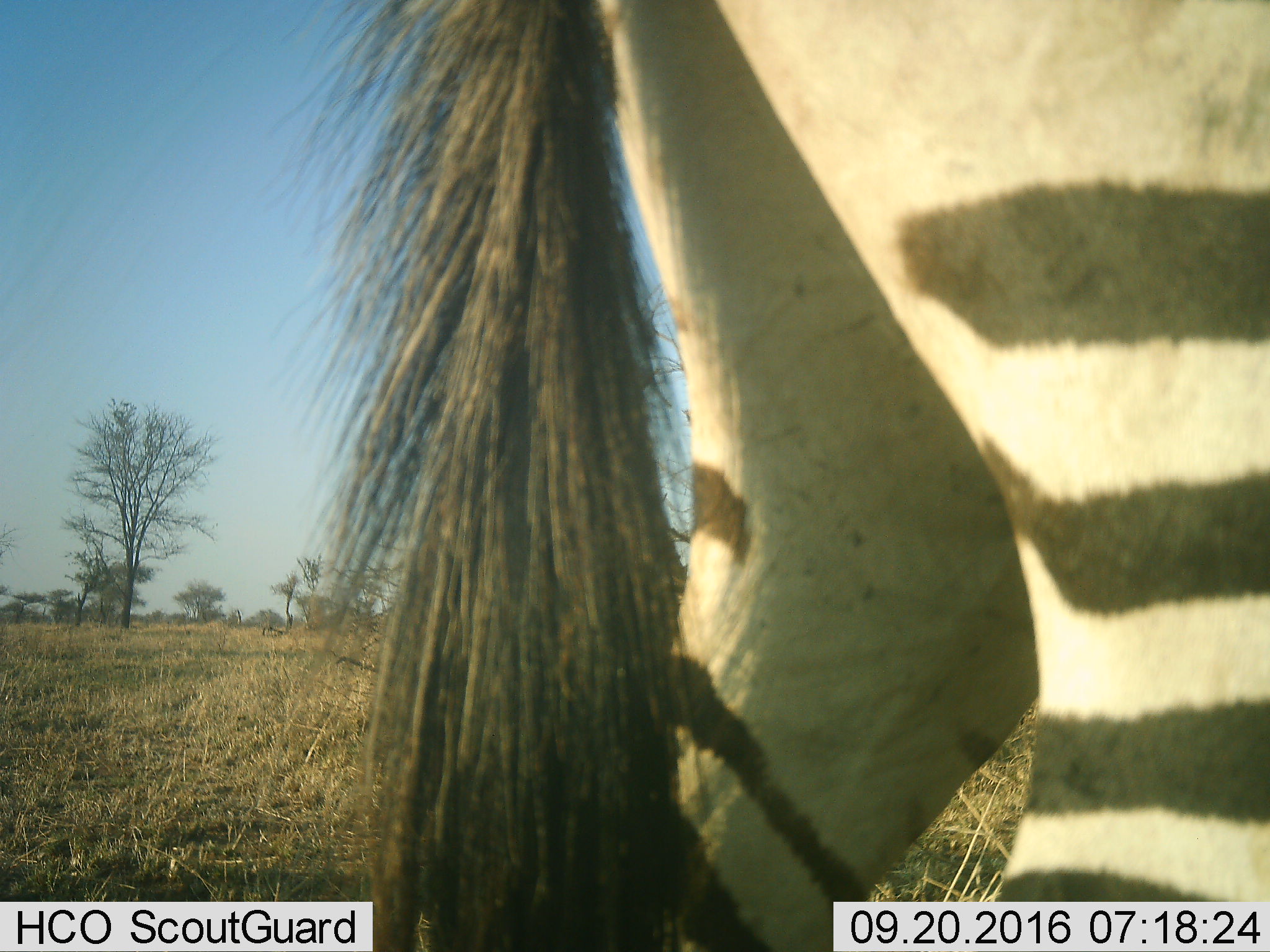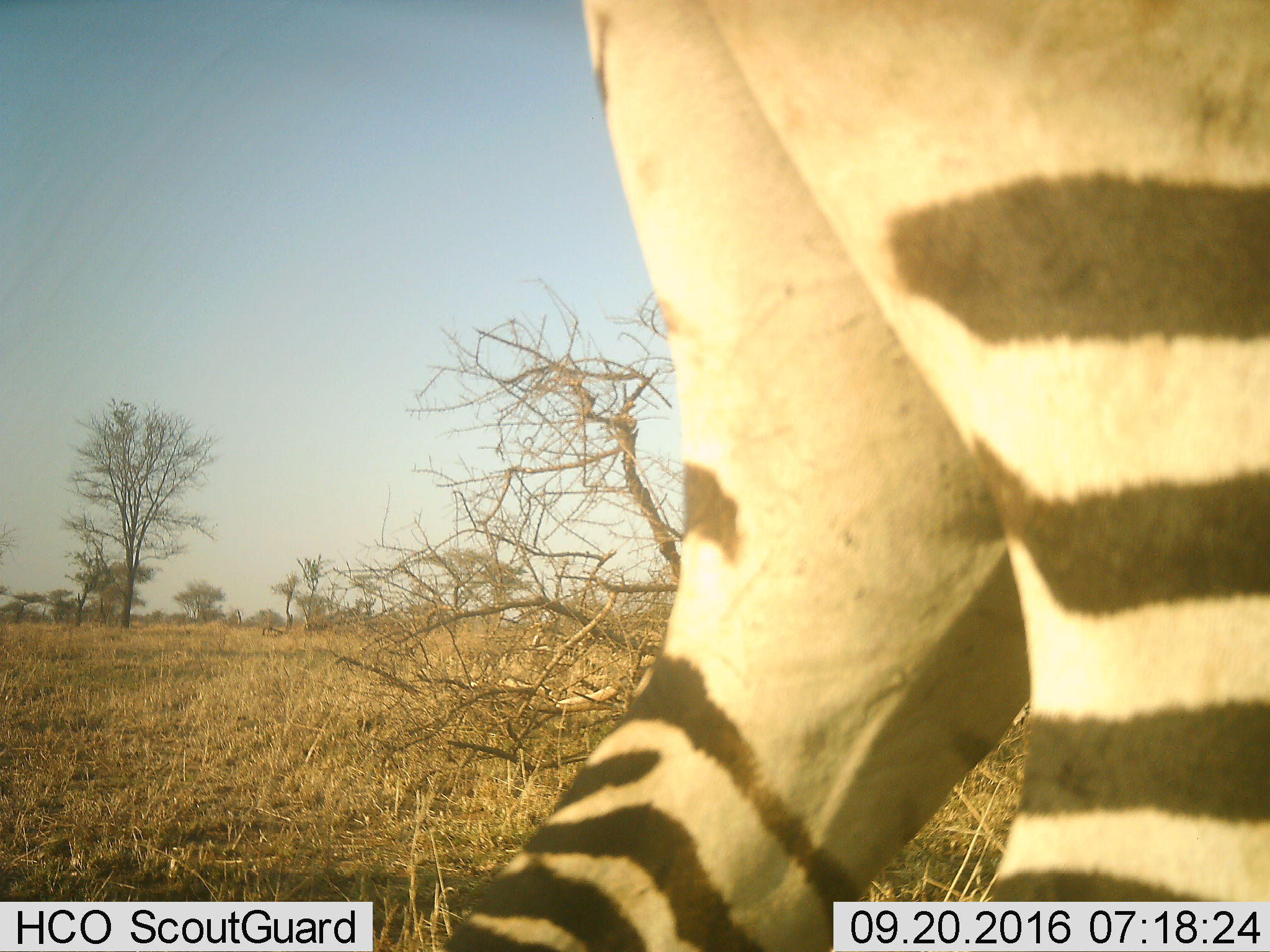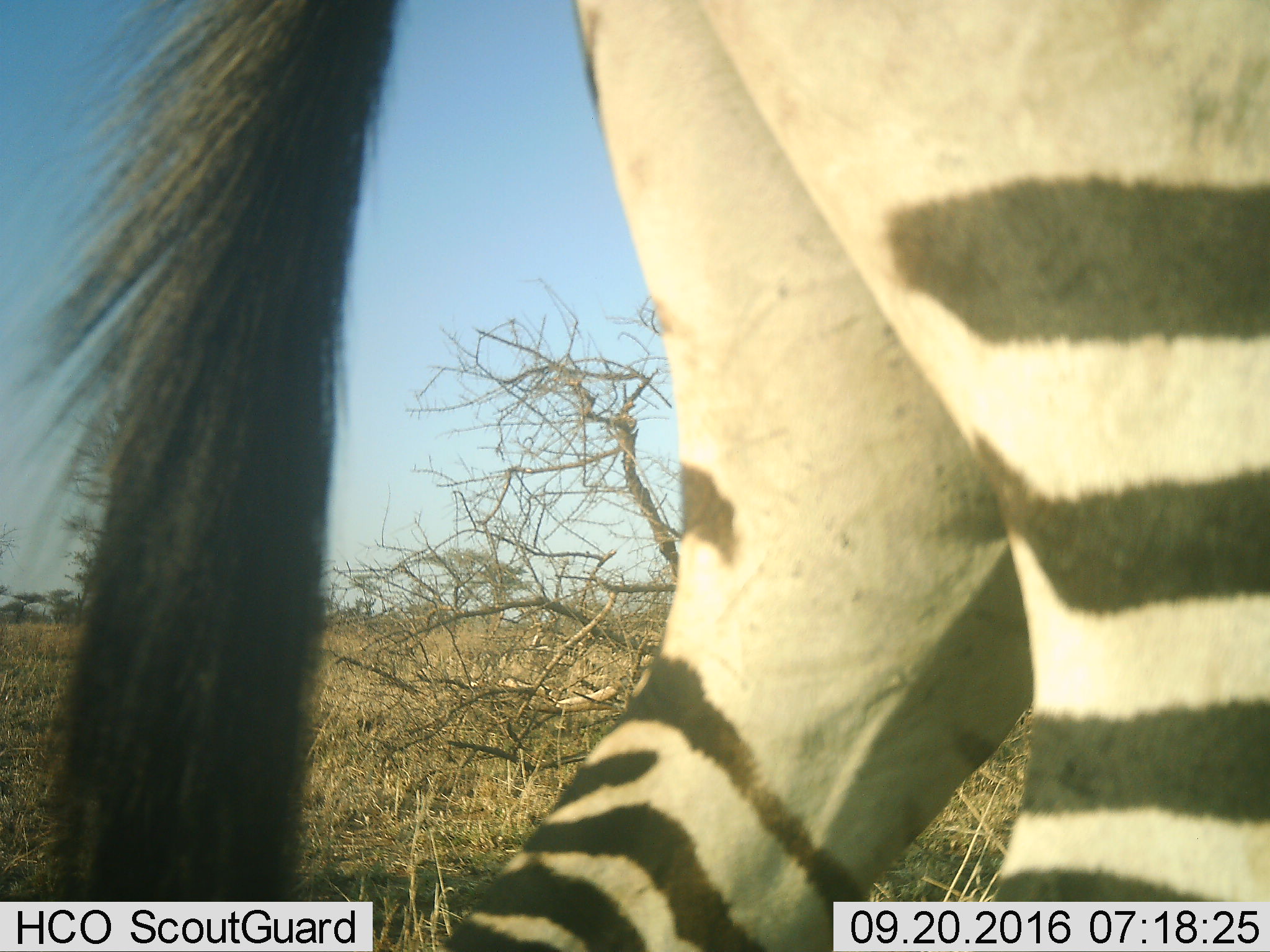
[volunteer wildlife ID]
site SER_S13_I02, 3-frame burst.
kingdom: Animalia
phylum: Chordata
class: Mammalia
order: Perissodactyla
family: Equidae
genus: Equus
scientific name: Equus quagga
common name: plains zebra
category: zebraplains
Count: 1.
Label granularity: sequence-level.